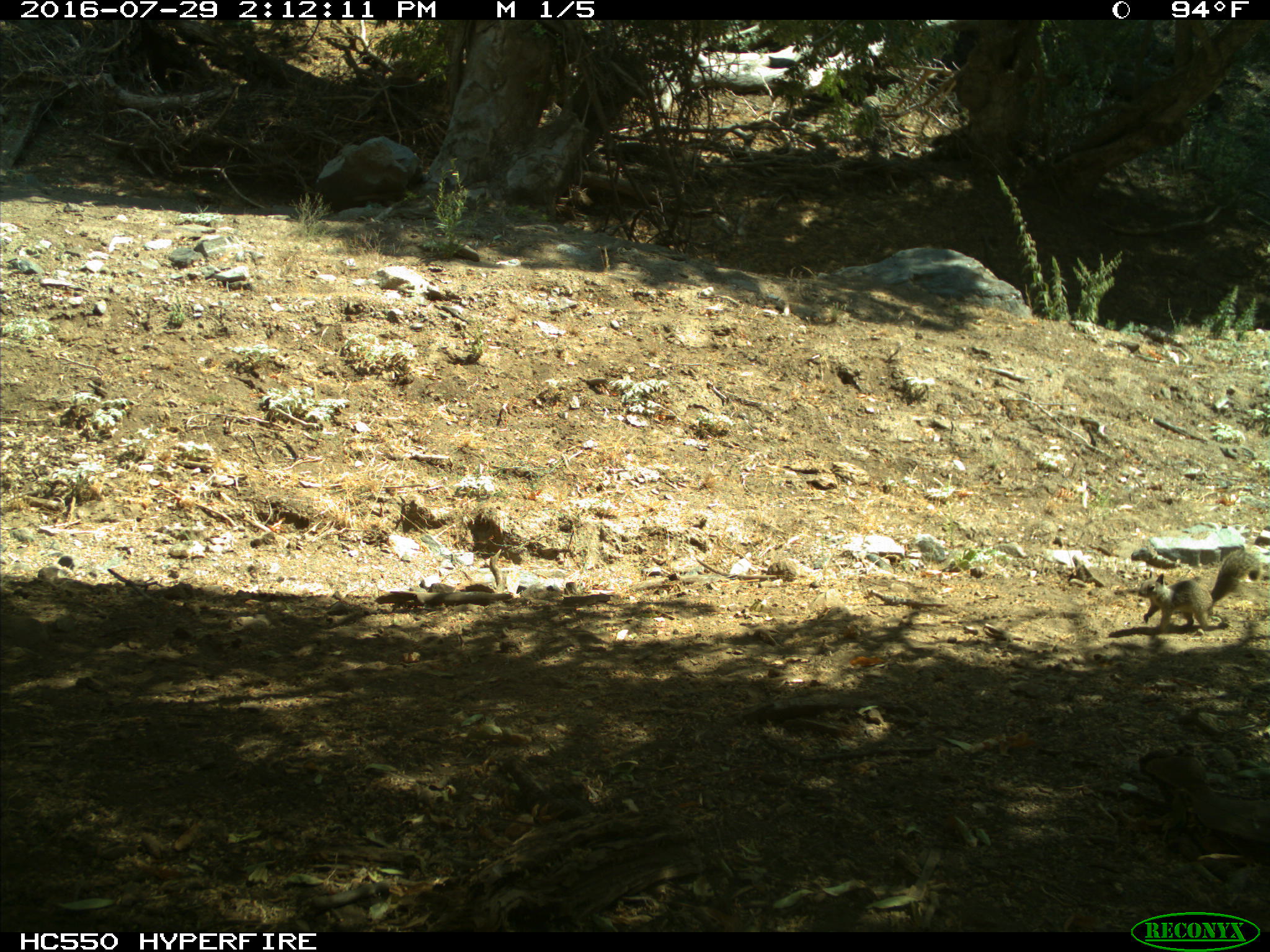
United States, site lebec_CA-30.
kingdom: Animalia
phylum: Chordata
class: Mammalia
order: Rodentia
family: Sciuridae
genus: Otospermophilus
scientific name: Otospermophilus beecheyi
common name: california ground squirrel